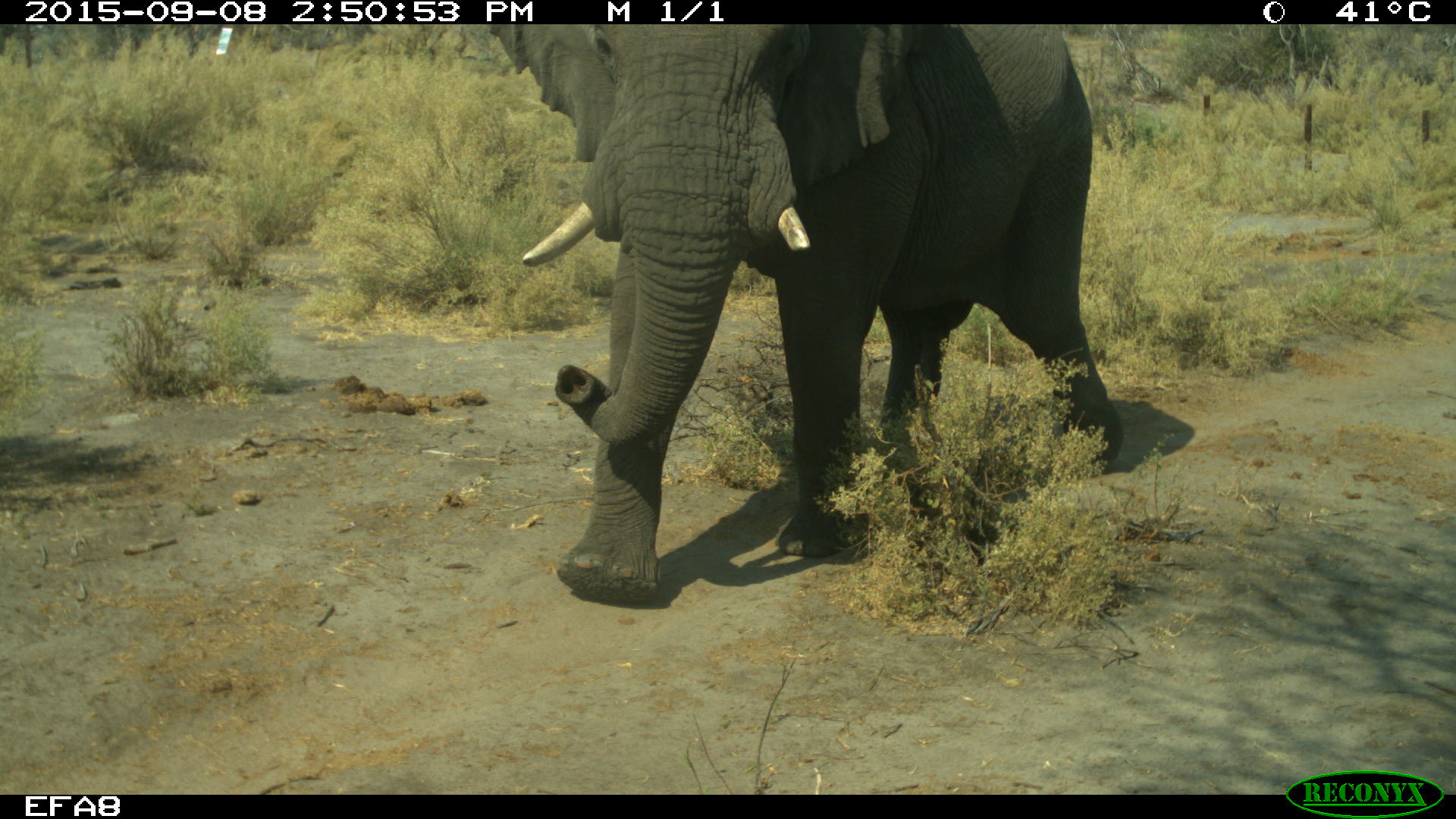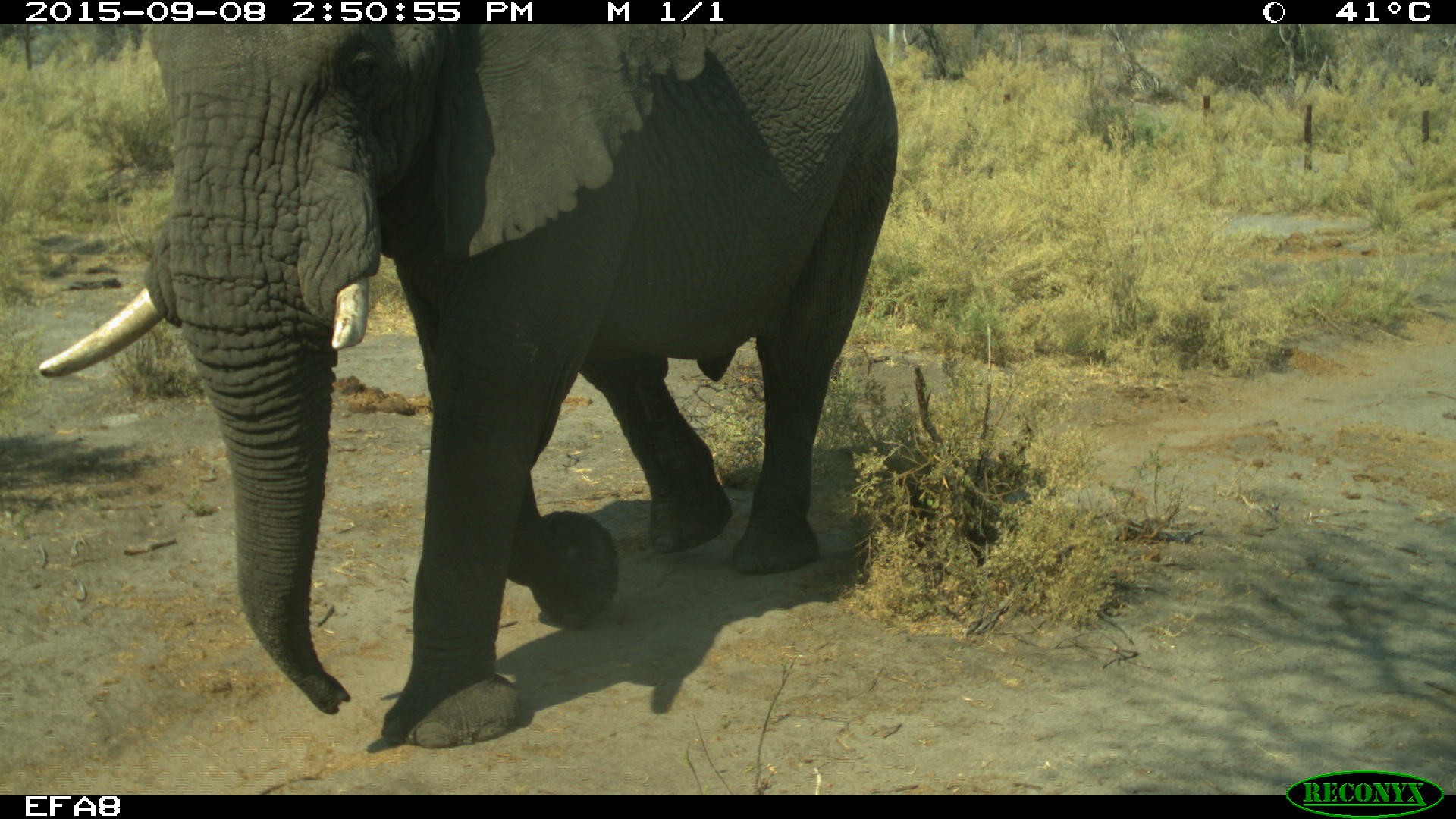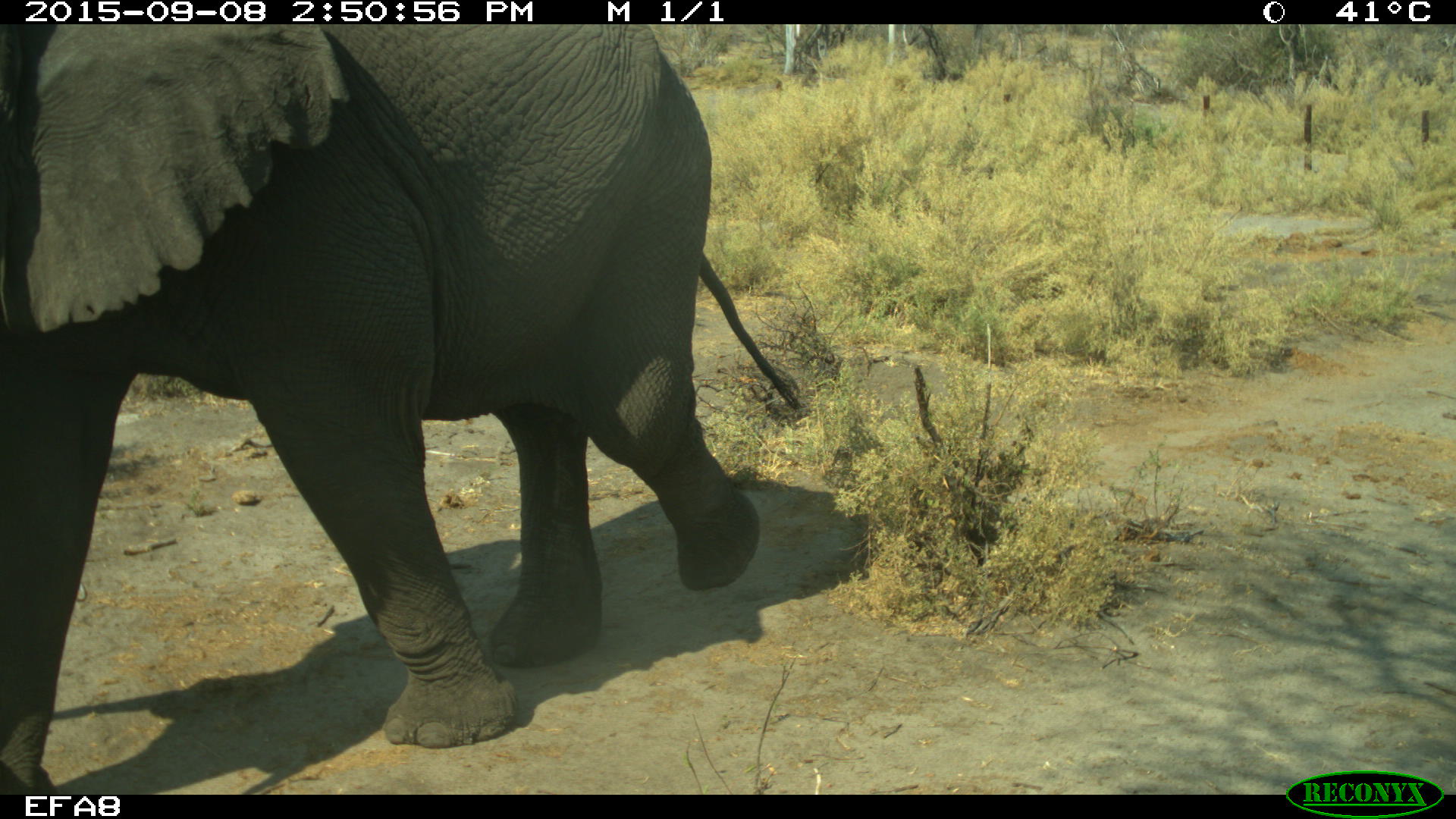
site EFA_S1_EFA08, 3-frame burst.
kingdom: Animalia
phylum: Chordata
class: Mammalia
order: Proboscidea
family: Elephantidae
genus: Loxodonta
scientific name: Loxodonta africana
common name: african bush elephant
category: elephant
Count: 3.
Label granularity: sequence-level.